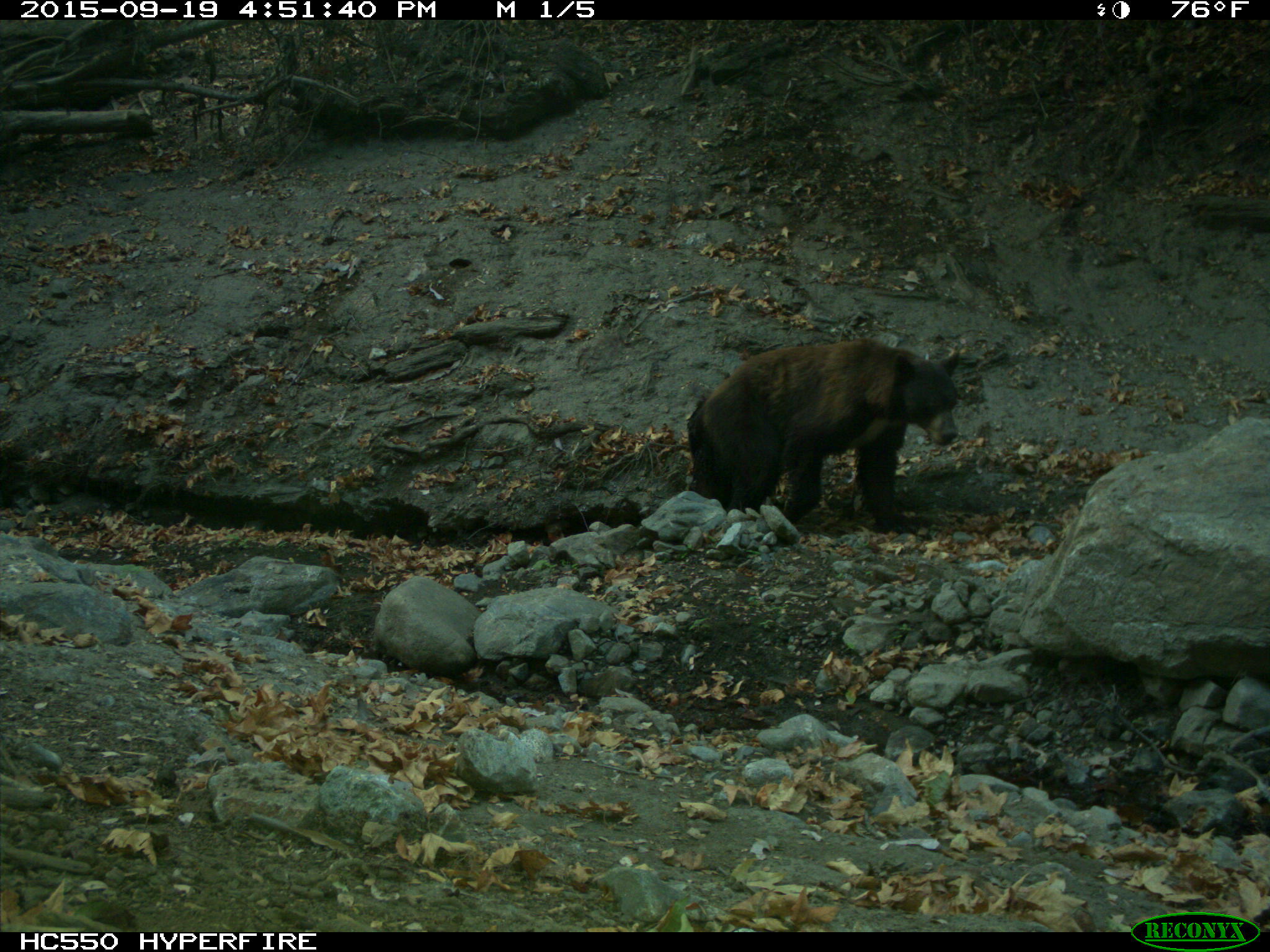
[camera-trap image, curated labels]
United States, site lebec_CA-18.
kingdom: Animalia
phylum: Chordata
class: Mammalia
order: Carnivora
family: Ursidae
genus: Ursus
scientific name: Ursus americanus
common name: american black bear